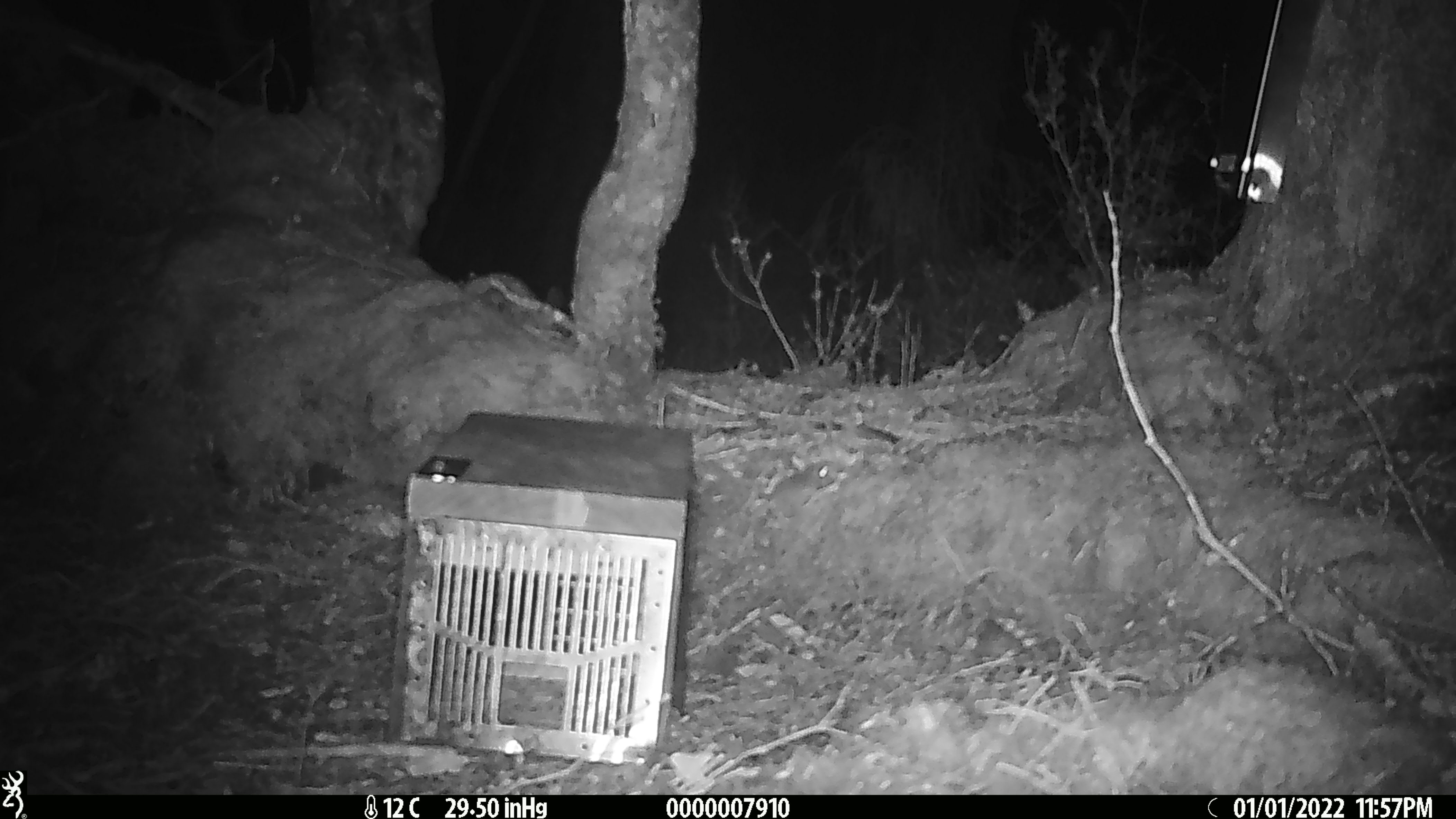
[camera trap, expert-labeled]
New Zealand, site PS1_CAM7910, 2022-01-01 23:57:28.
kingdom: Animalia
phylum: Chordata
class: Mammalia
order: Rodentia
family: Muridae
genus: Mus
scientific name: Mus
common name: mouse